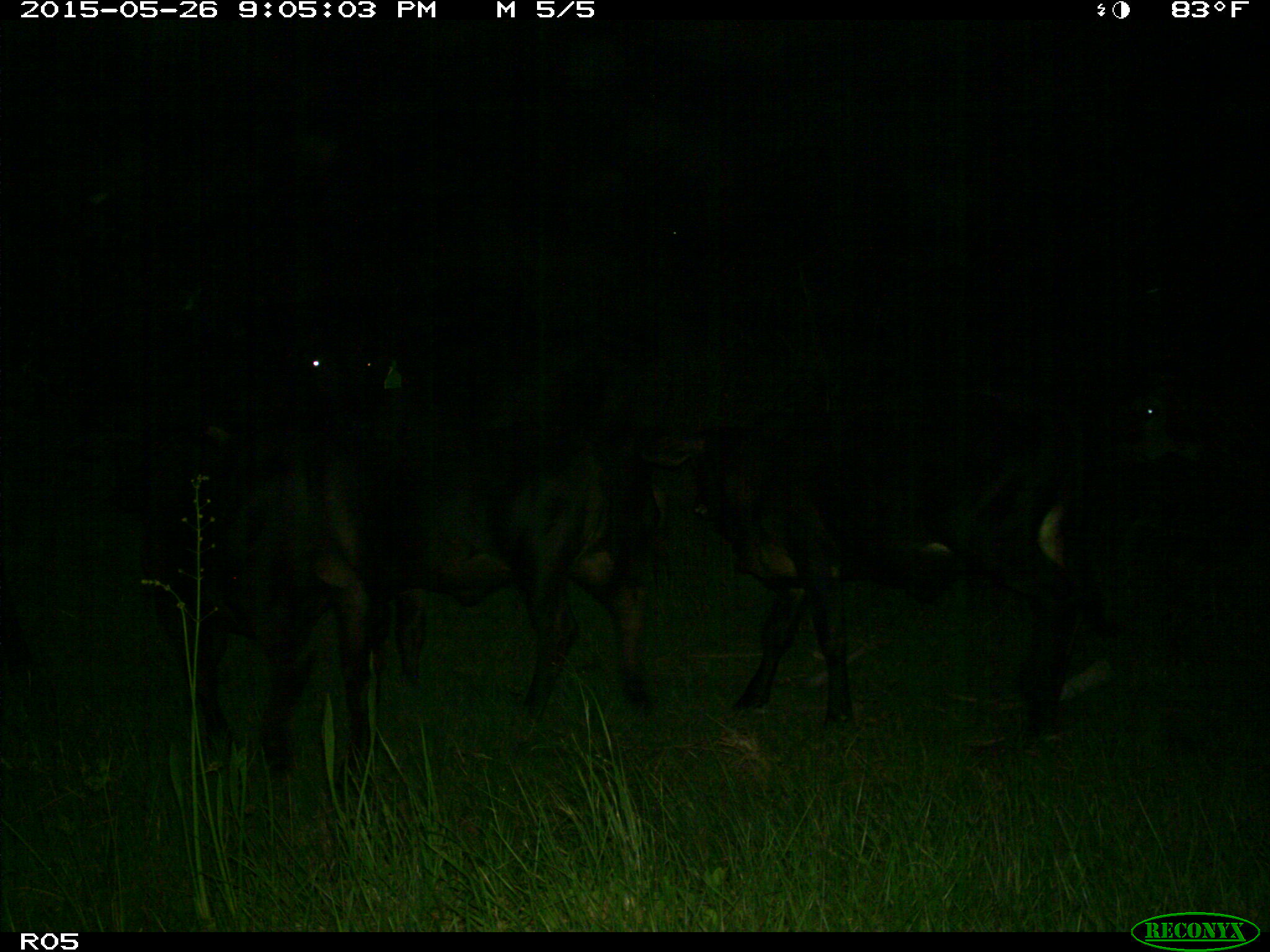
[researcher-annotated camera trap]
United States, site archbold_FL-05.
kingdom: Animalia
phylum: Chordata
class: Mammalia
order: Artiodactyla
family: Bovidae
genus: Bos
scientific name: Bos taurus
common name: domestic cow